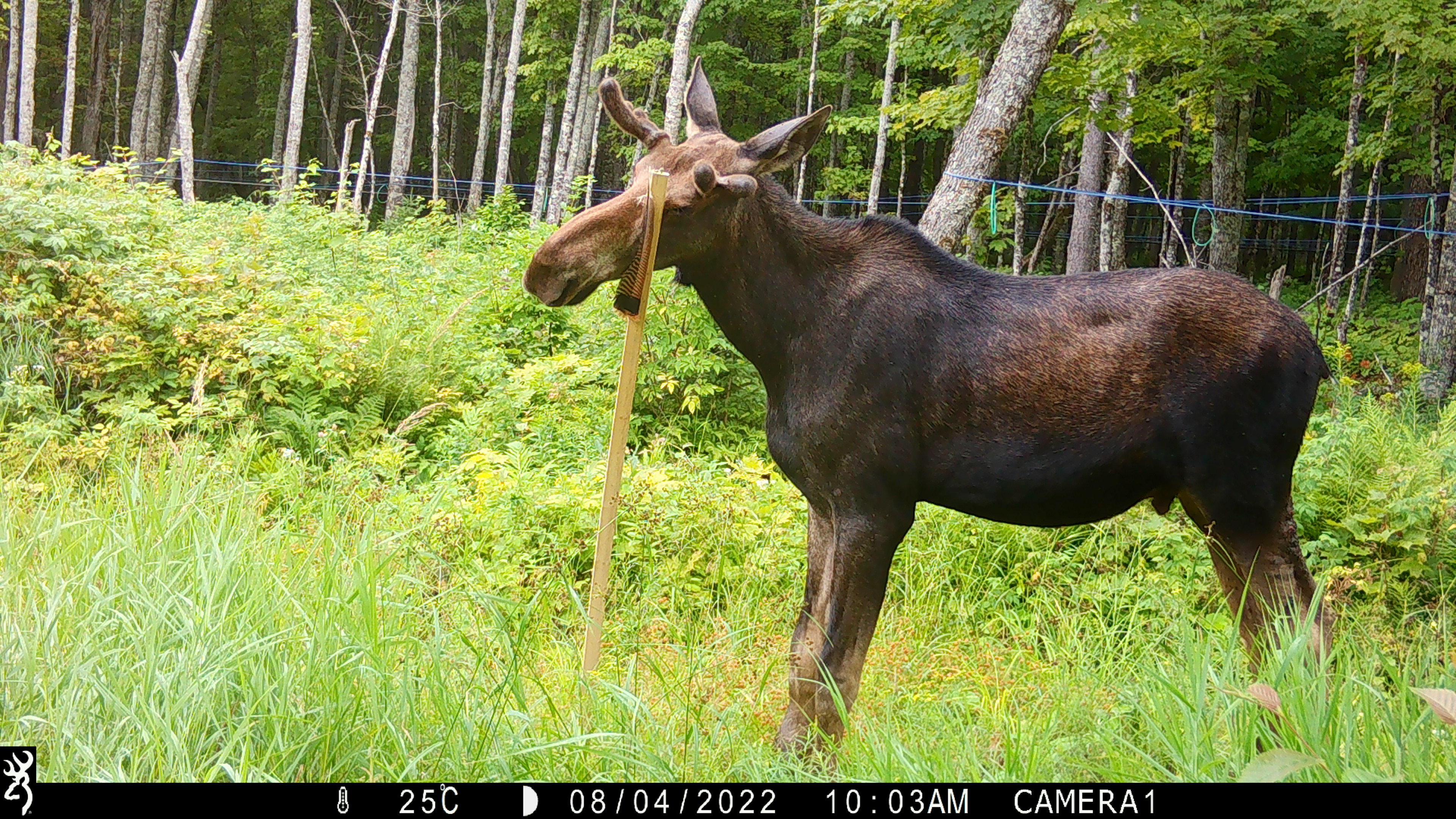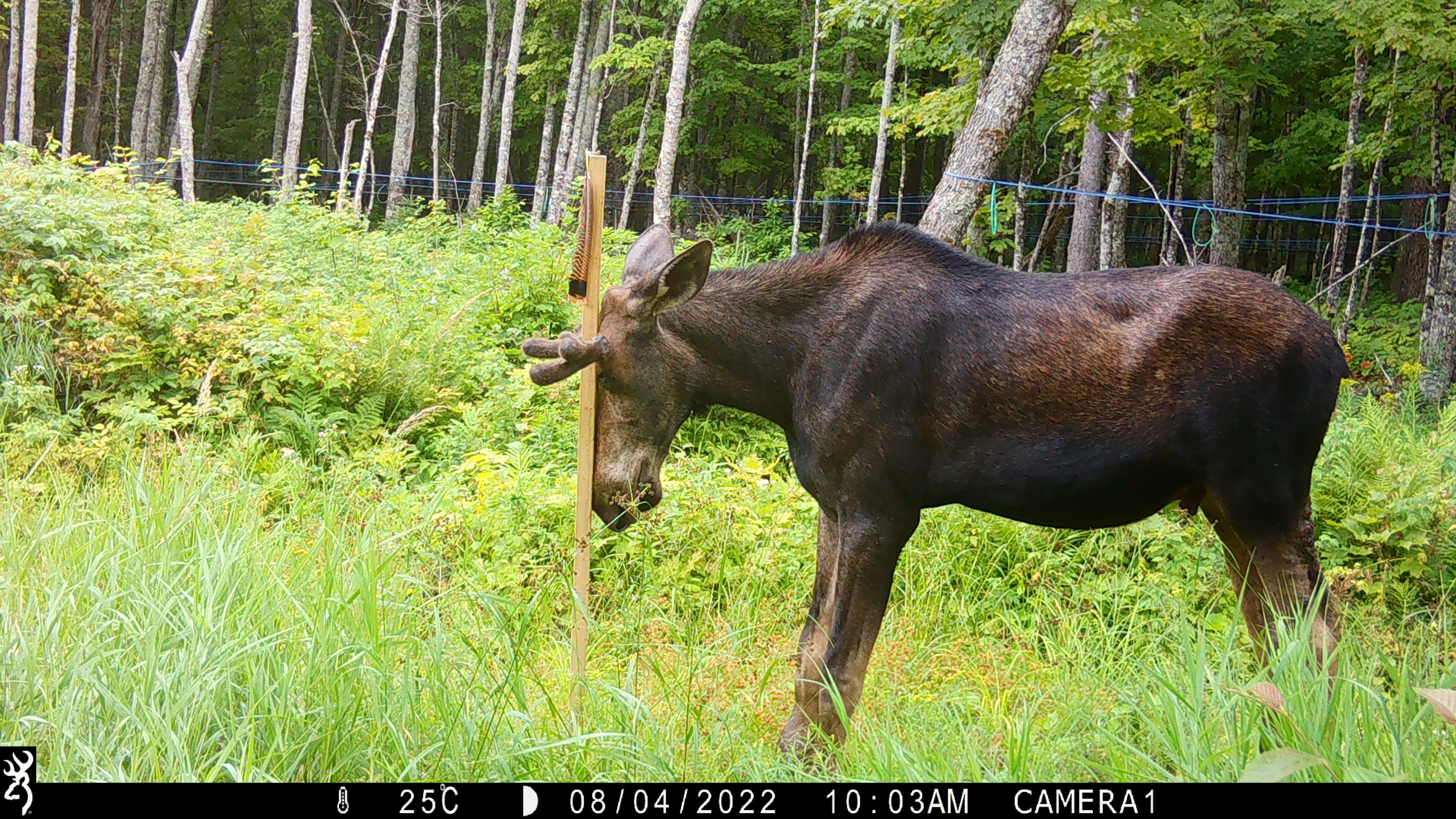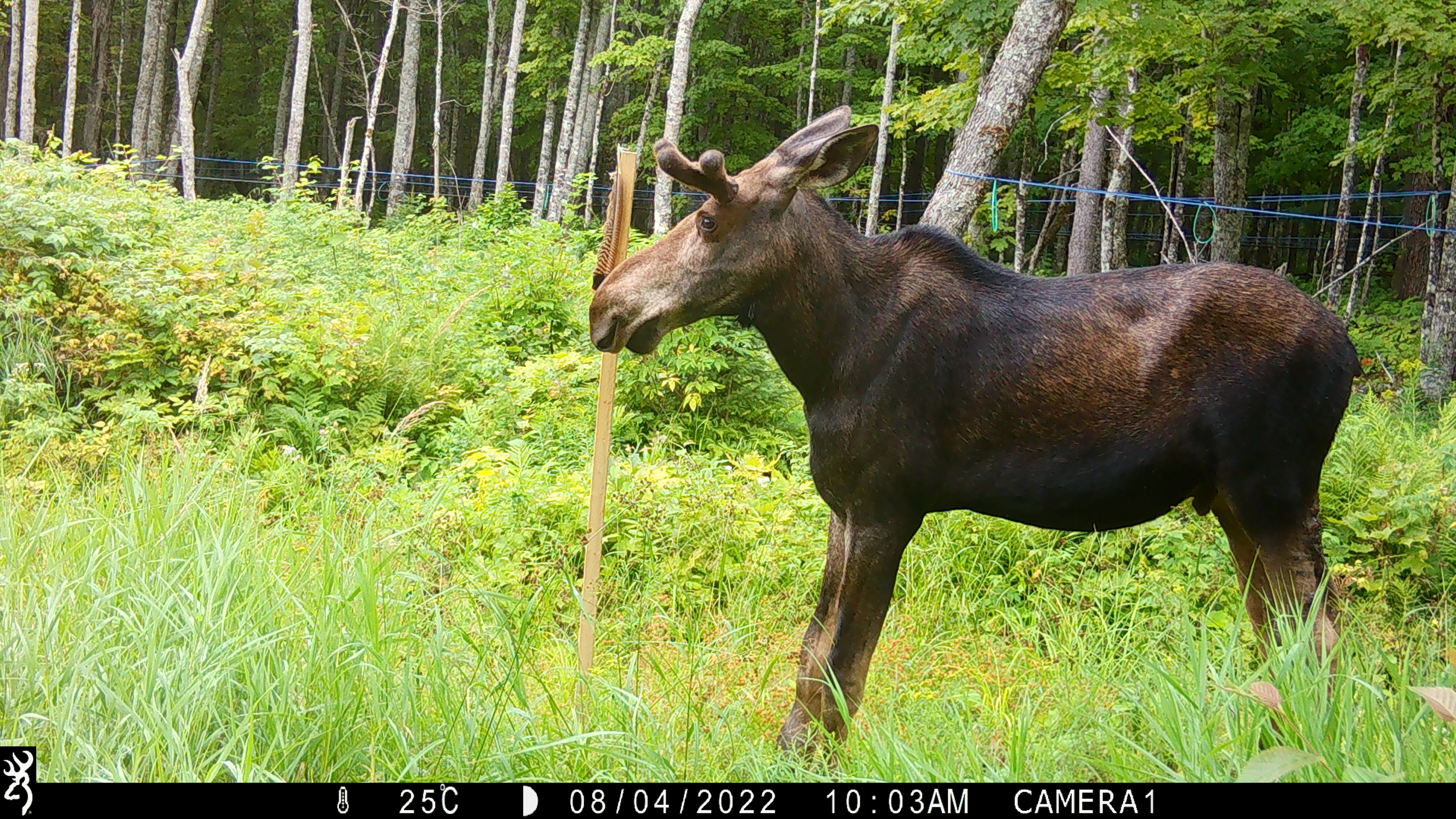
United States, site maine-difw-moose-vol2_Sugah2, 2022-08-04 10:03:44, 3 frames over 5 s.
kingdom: Animalia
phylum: Chordata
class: Mammalia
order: Artiodactyla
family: Cervidae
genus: Alces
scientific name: Alces alces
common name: moose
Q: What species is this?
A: Moose (Alces alces).